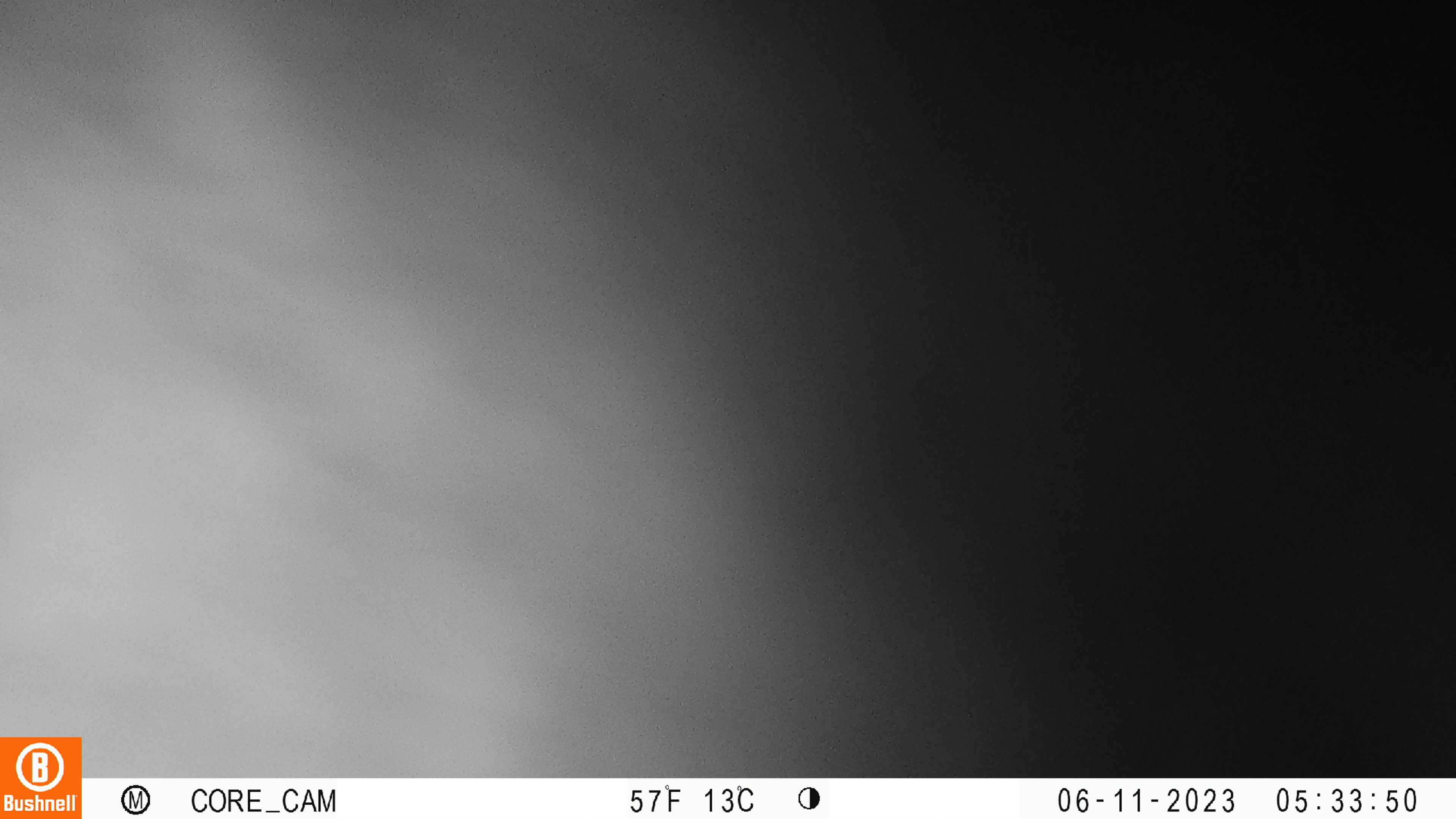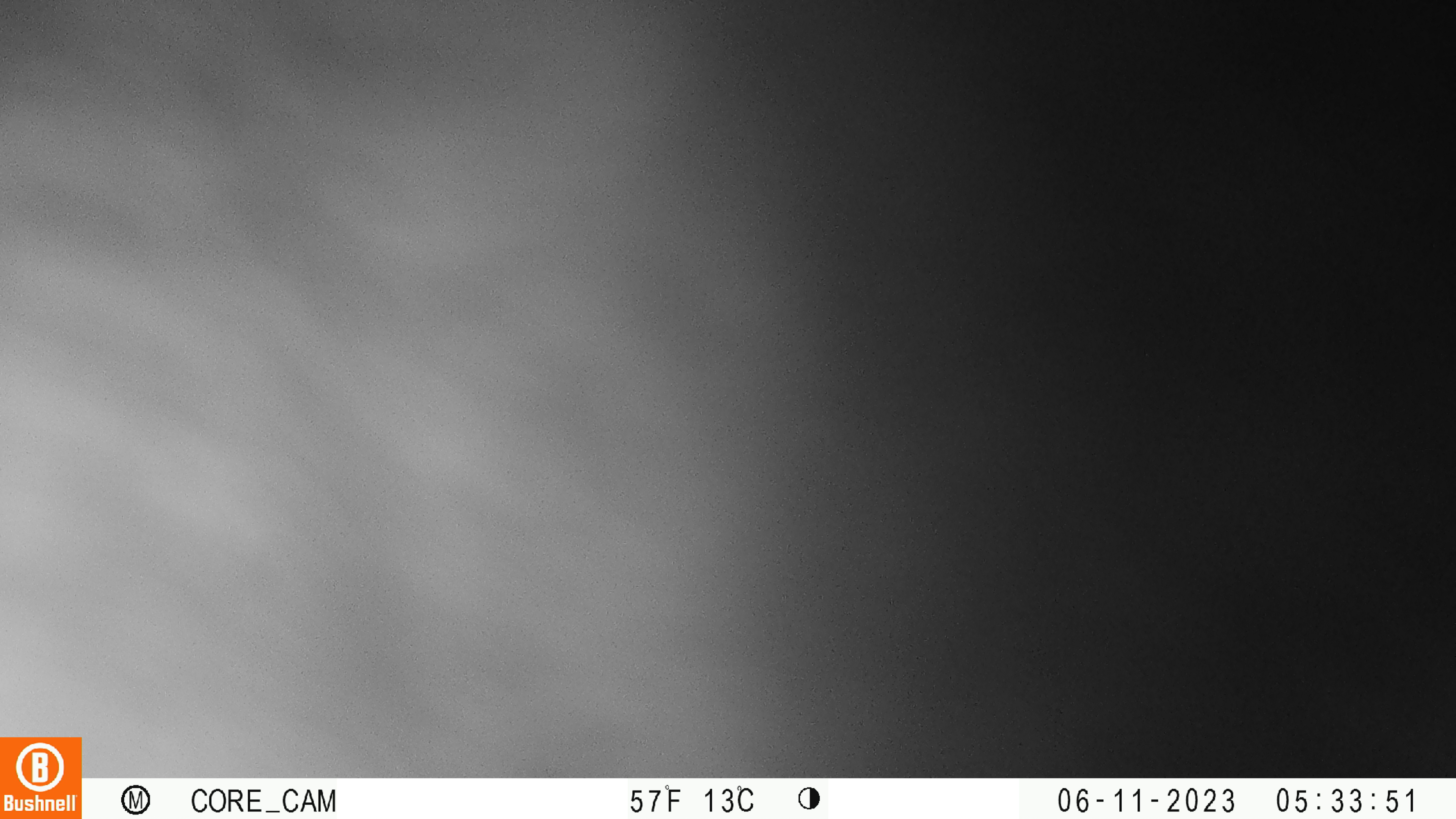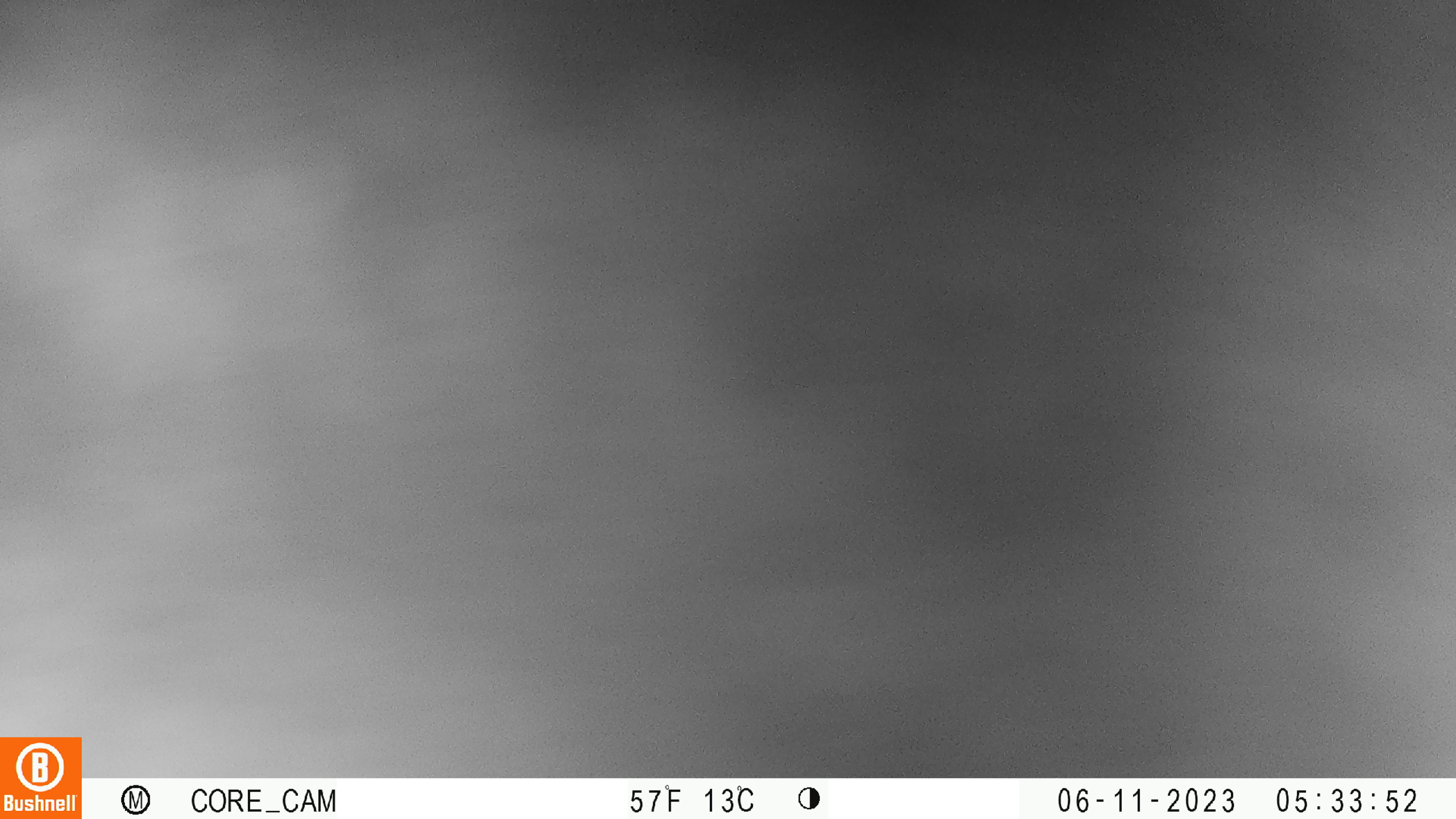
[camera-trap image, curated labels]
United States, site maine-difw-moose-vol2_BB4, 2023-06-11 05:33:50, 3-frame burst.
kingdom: Animalia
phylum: Chordata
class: Mammalia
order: Artiodactyla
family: Cervidae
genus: Alces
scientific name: Alces alces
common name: moose